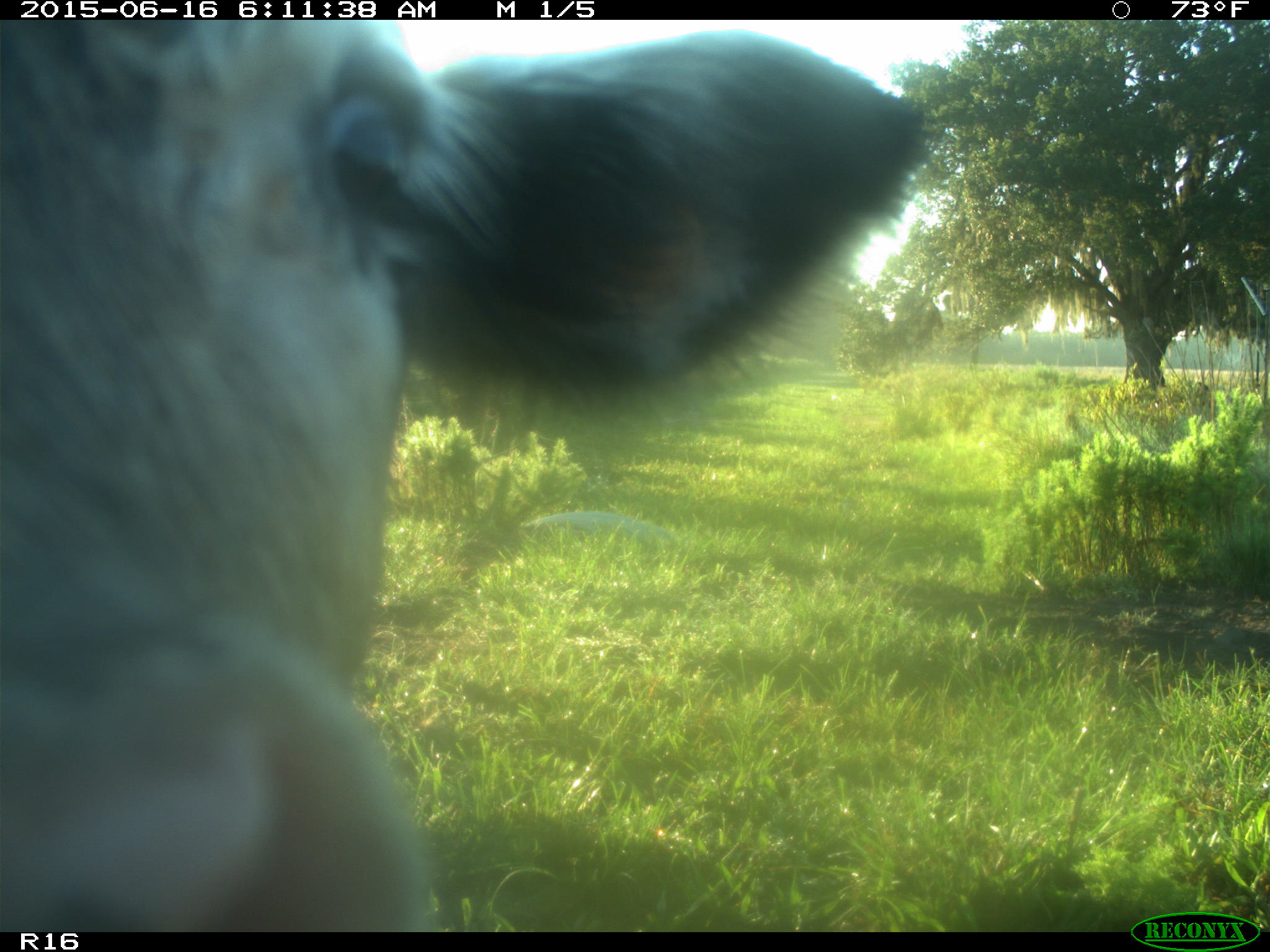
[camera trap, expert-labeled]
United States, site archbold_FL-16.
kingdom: Animalia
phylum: Chordata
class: Mammalia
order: Artiodactyla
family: Bovidae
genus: Bos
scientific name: Bos taurus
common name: domestic cow